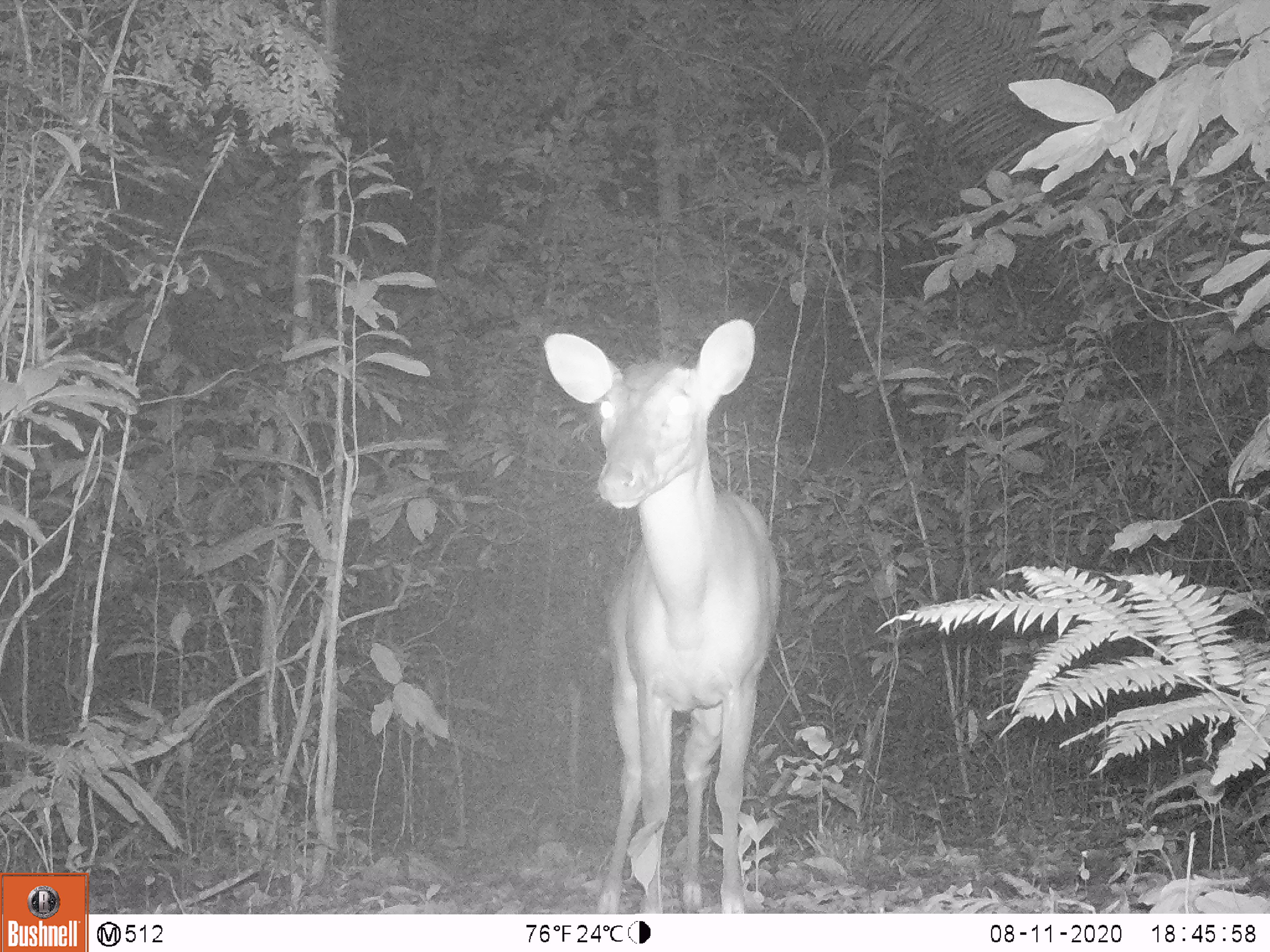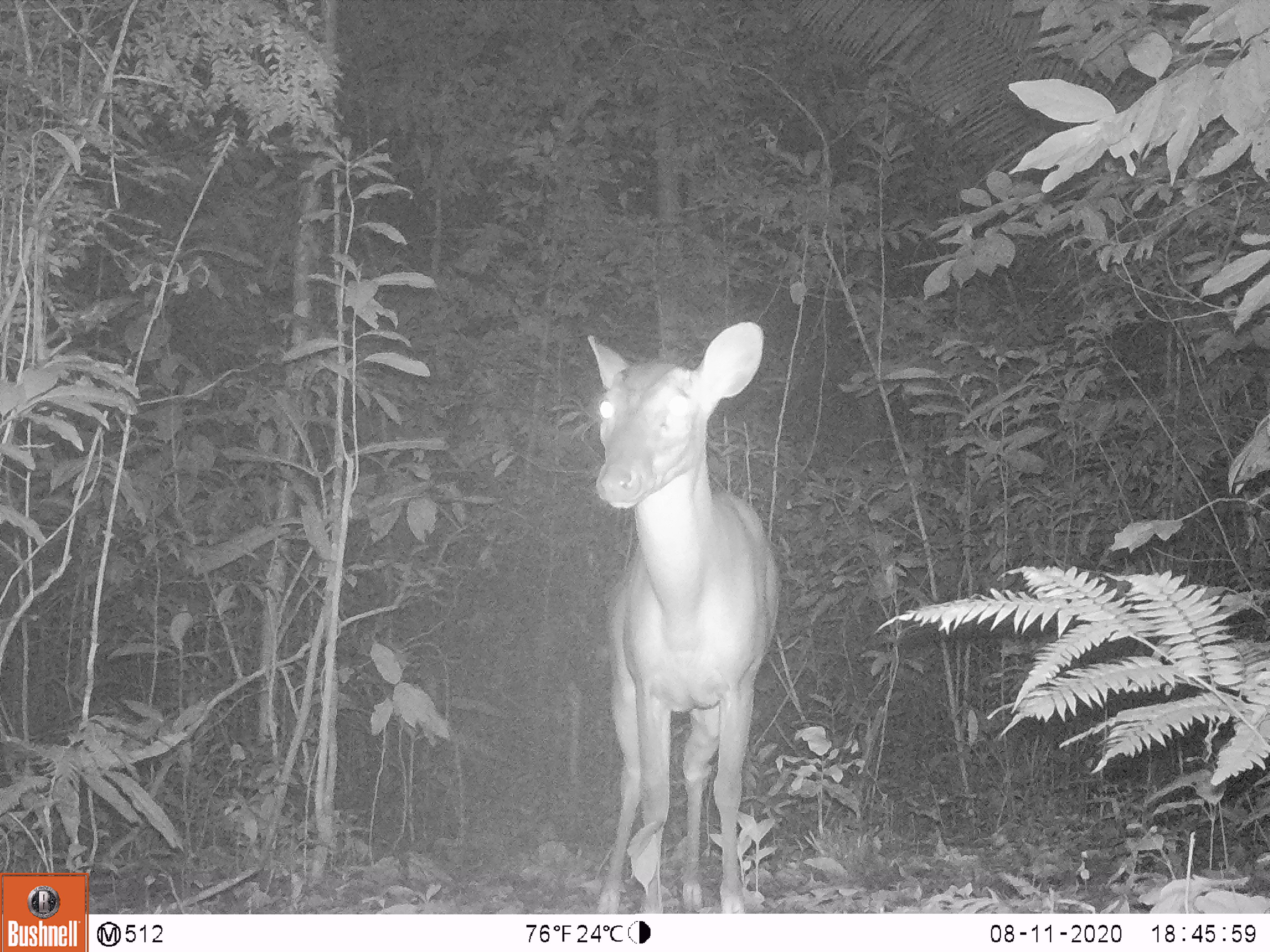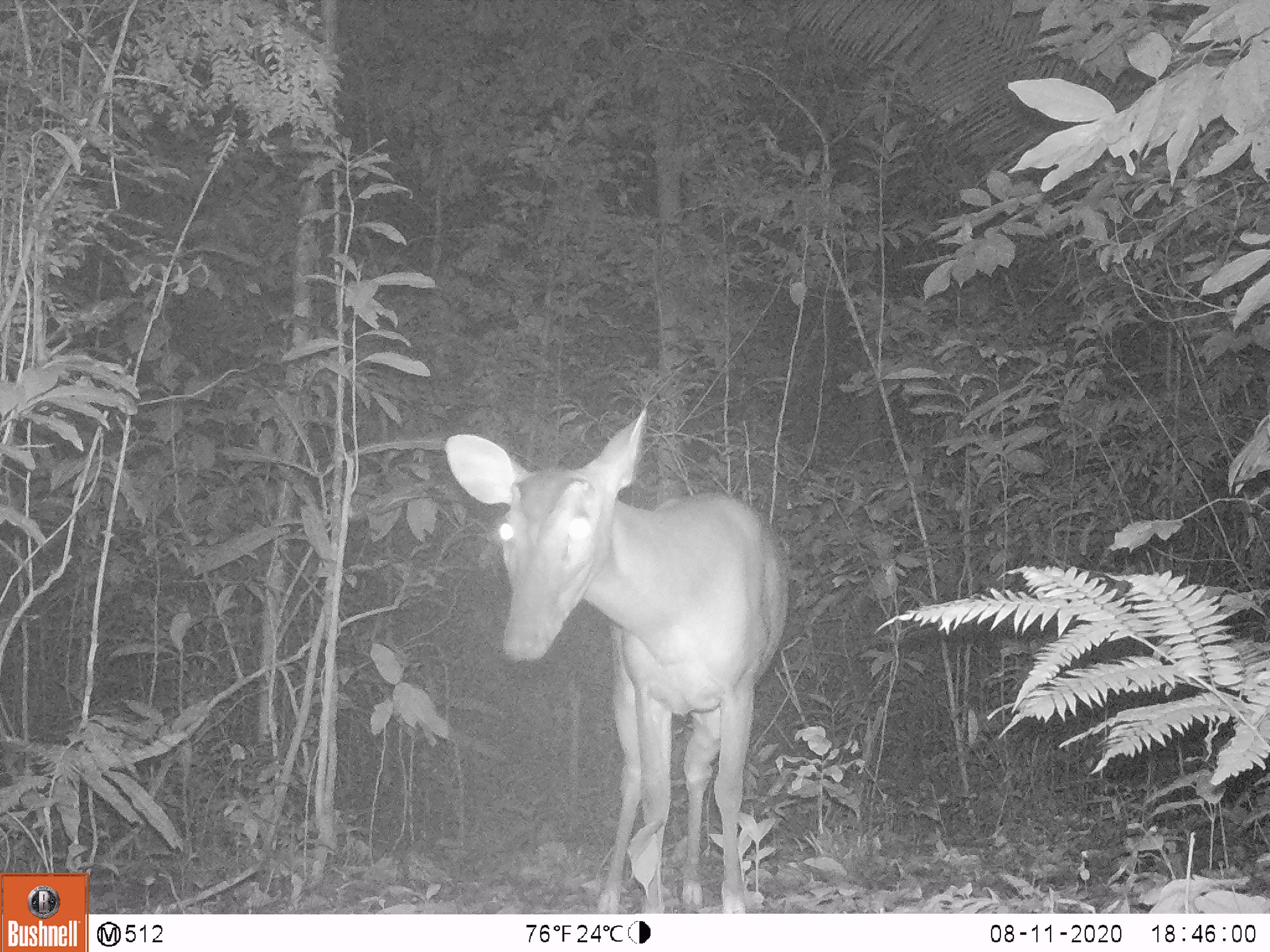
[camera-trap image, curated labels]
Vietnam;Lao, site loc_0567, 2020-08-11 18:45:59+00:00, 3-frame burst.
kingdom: Animalia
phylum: Chordata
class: Mammalia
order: Artiodactyla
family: Cervidae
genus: Muntiacus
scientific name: Muntiacus vuquangensis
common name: large-antlered muntjac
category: large antlered muntjac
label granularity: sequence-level